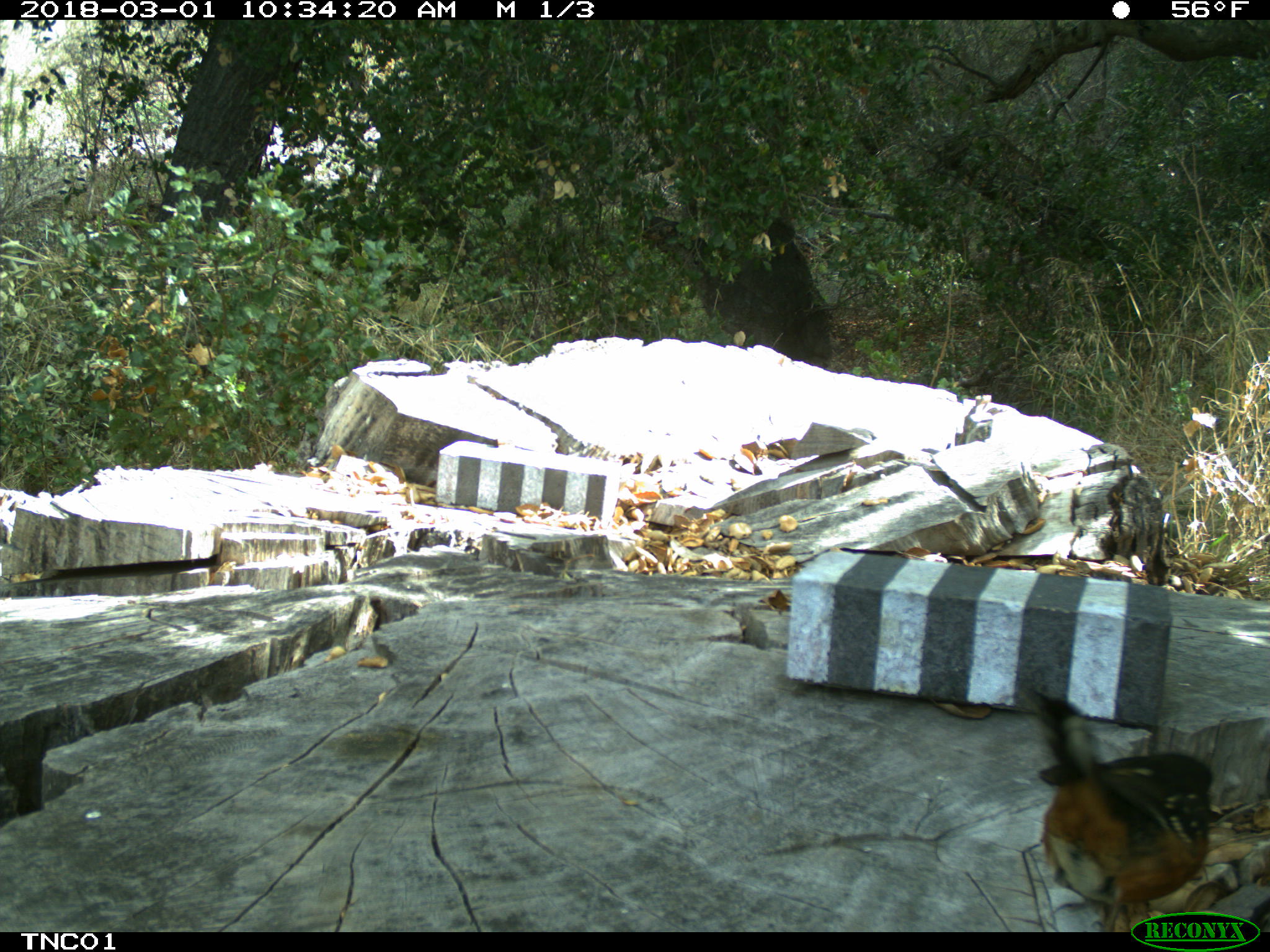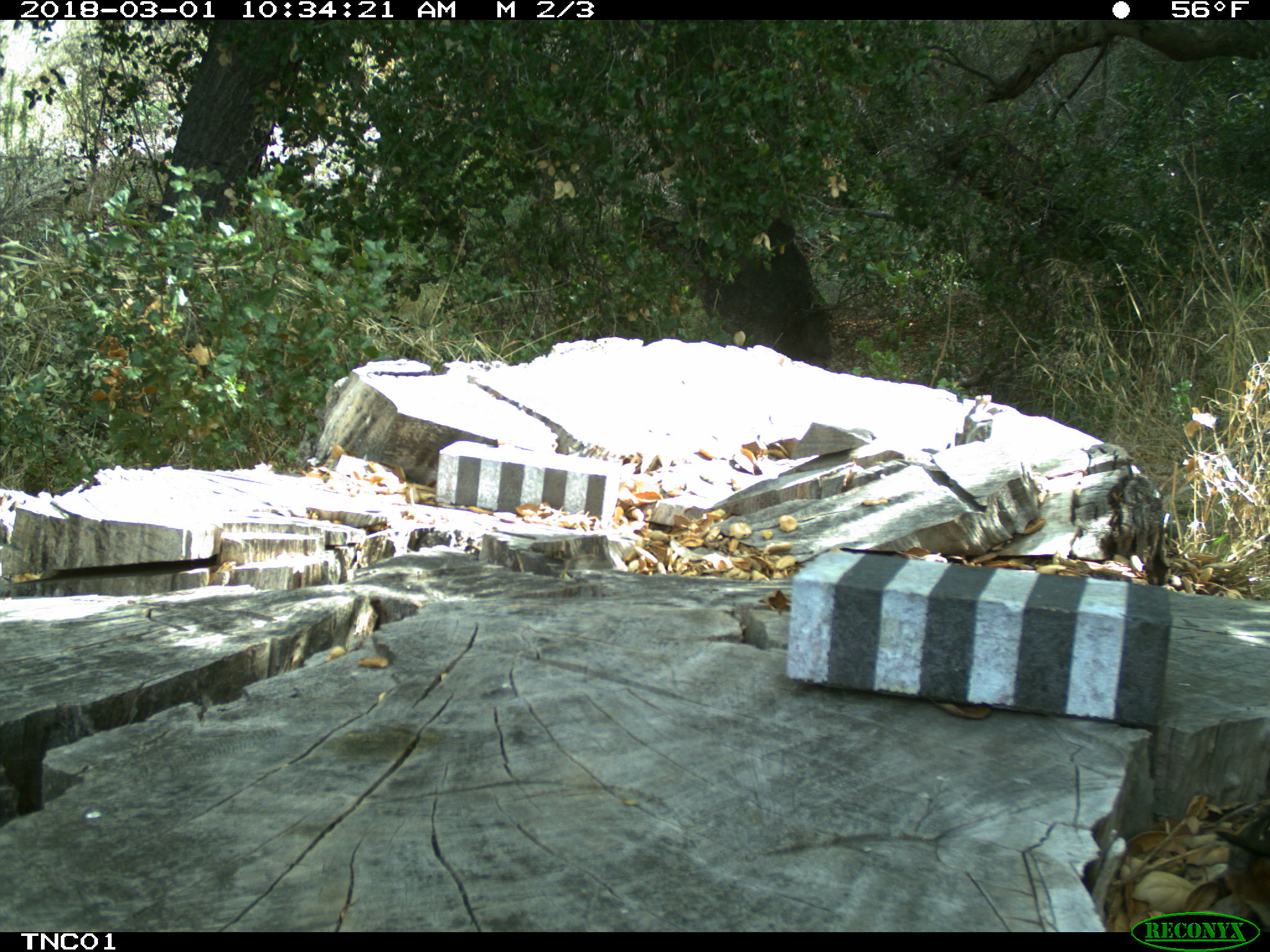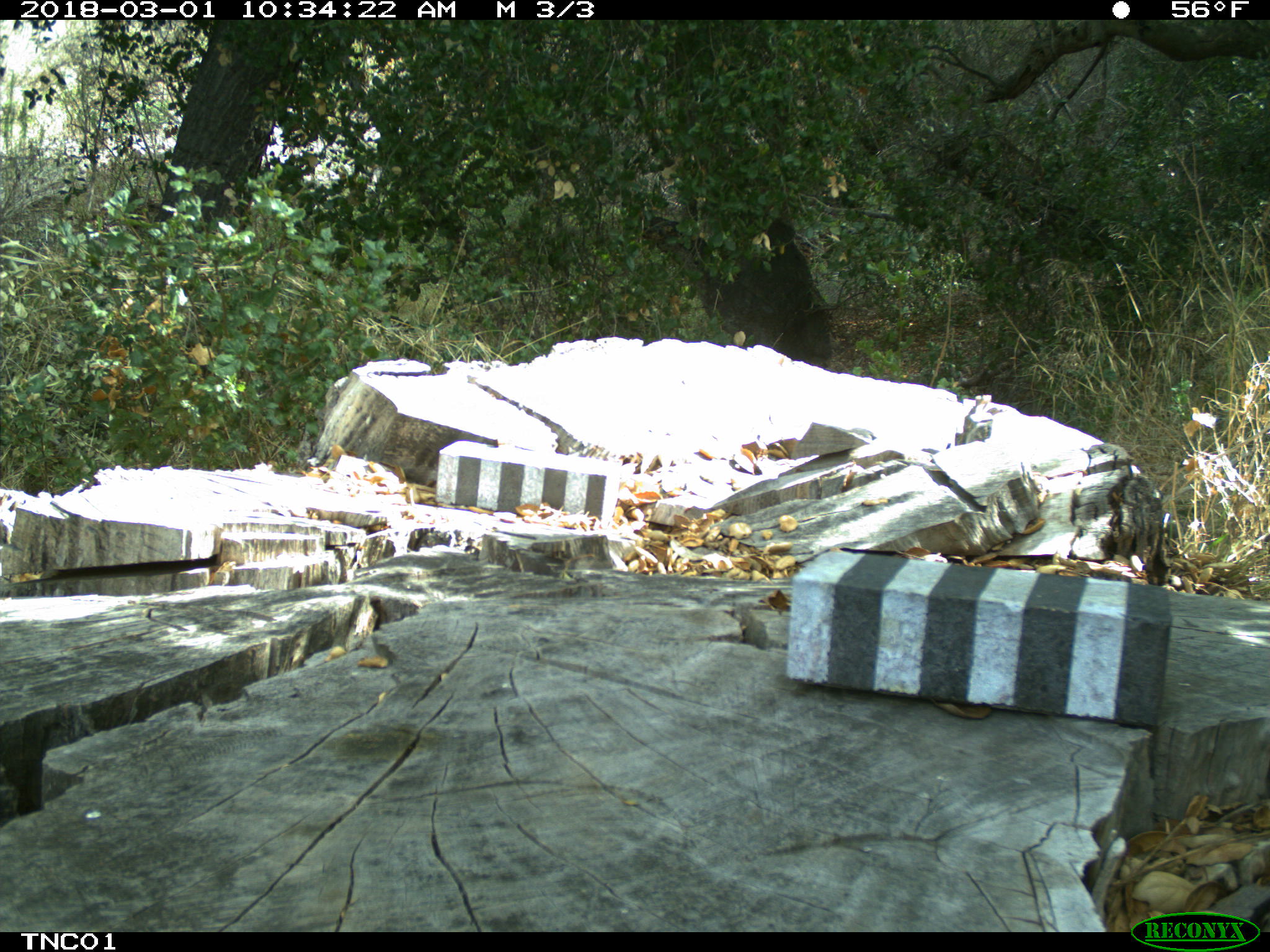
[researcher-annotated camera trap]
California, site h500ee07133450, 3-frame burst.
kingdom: Animalia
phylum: Chordata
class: Aves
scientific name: Aves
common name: bird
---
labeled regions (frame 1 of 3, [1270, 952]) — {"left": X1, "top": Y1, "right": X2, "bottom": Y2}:
bird: {"left": 1023, "top": 696, "right": 1212, "bottom": 933}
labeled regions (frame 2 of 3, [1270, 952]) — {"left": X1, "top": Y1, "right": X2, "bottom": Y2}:
bird: {"left": 1214, "top": 809, "right": 1269, "bottom": 932}